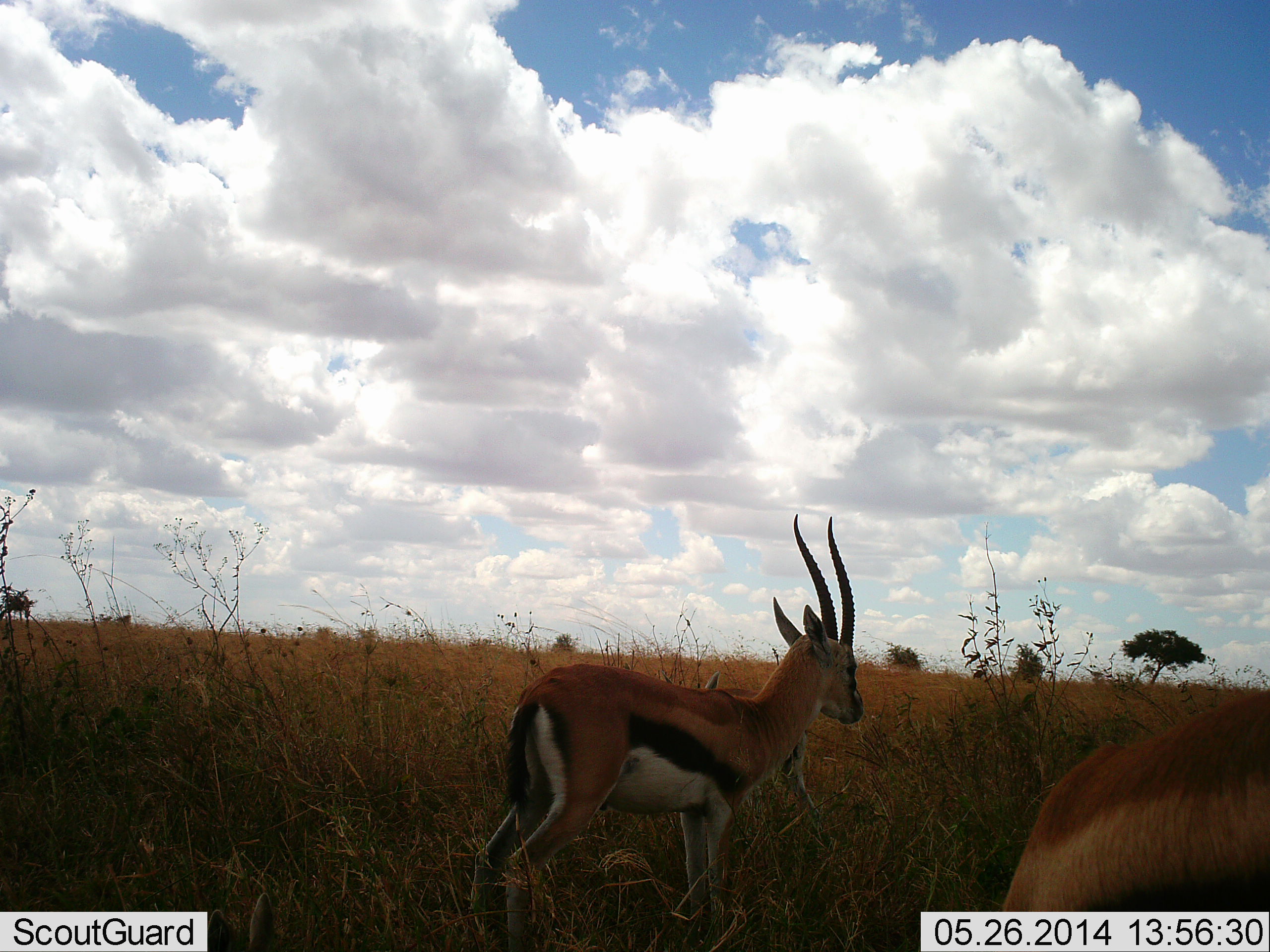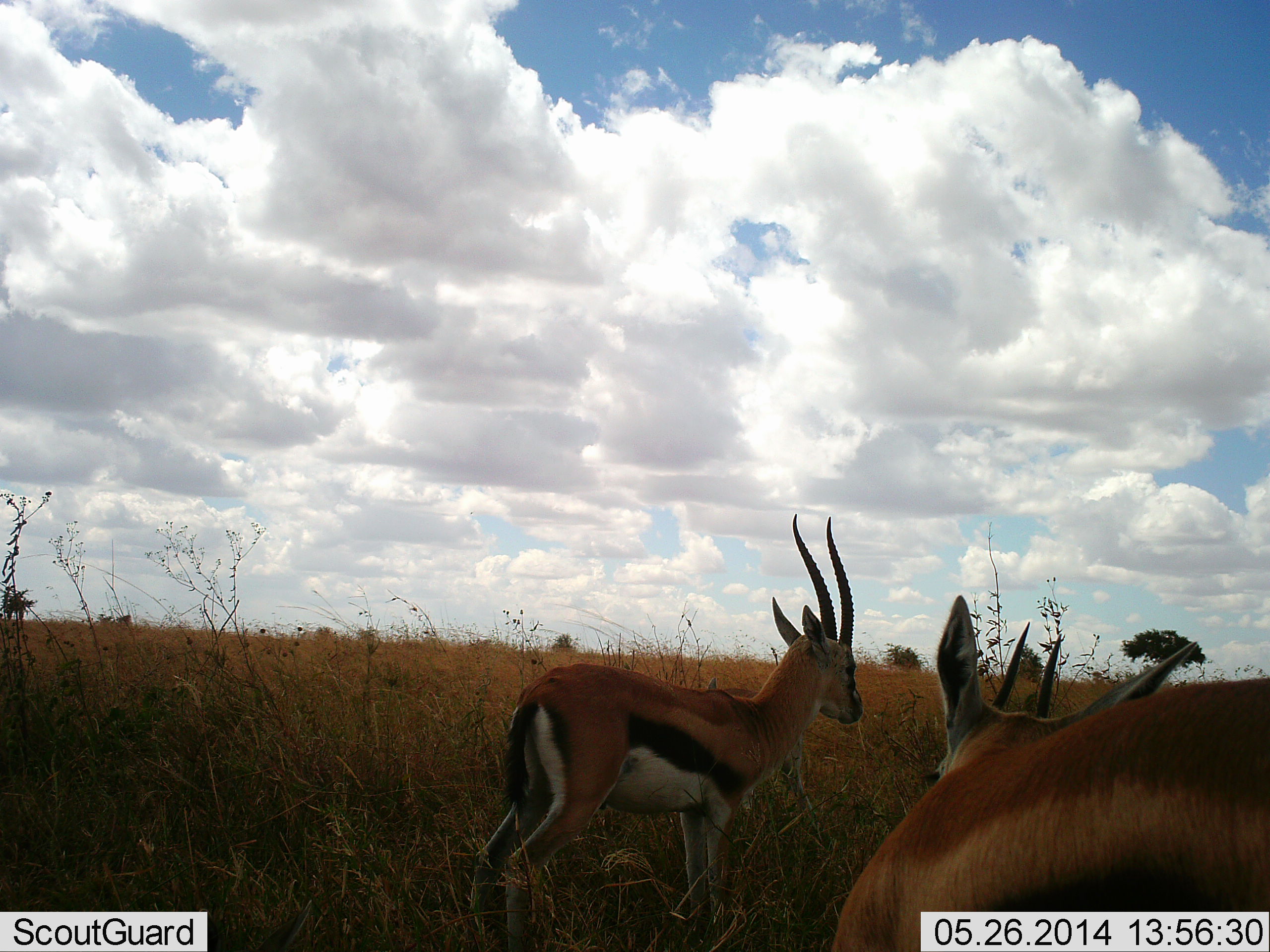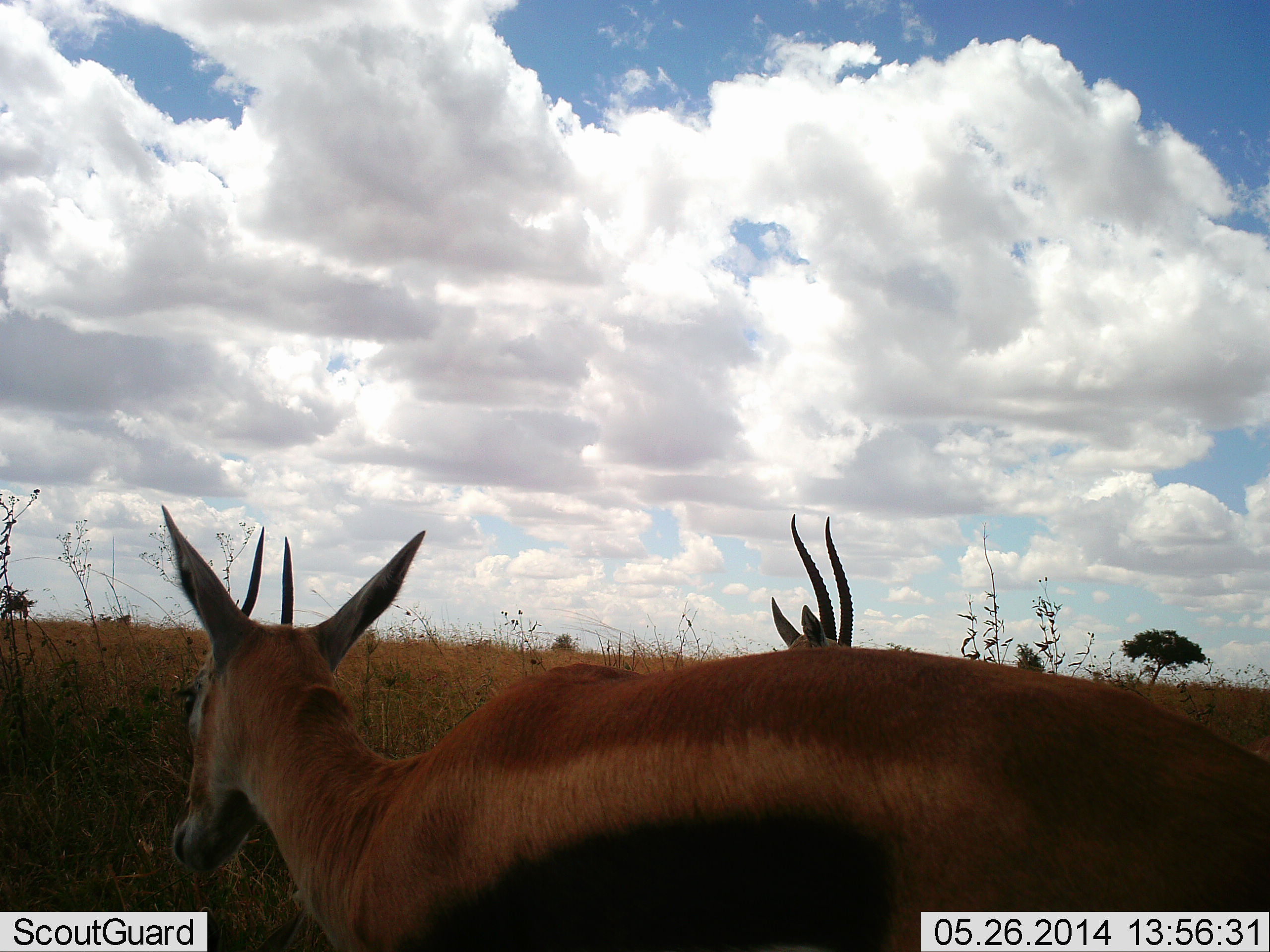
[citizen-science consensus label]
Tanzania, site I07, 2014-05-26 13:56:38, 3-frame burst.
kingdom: Animalia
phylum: Chordata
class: Mammalia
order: Artiodactyla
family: Bovidae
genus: Eudorcas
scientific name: Eudorcas thomsonii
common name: thomson's gazelle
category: gazellethomsons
Gazellethomsons (thomson's gazelle) (Eudorcas thomsonii), count 2. Behavior (volunteer vote fractions): standing 80%, resting 0%, moving 50%, interacting 0%. Young present (vote fraction): 0%. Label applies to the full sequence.